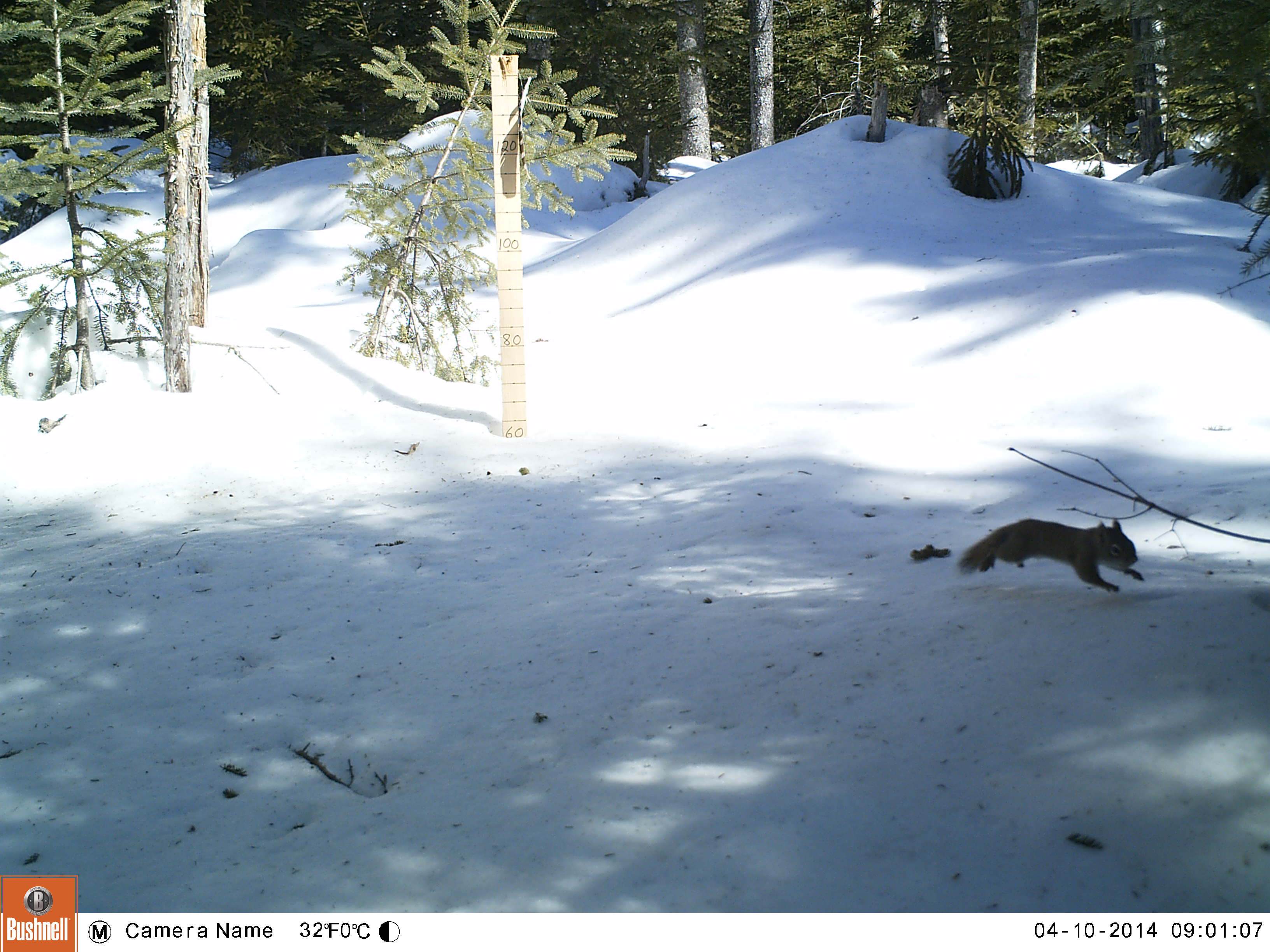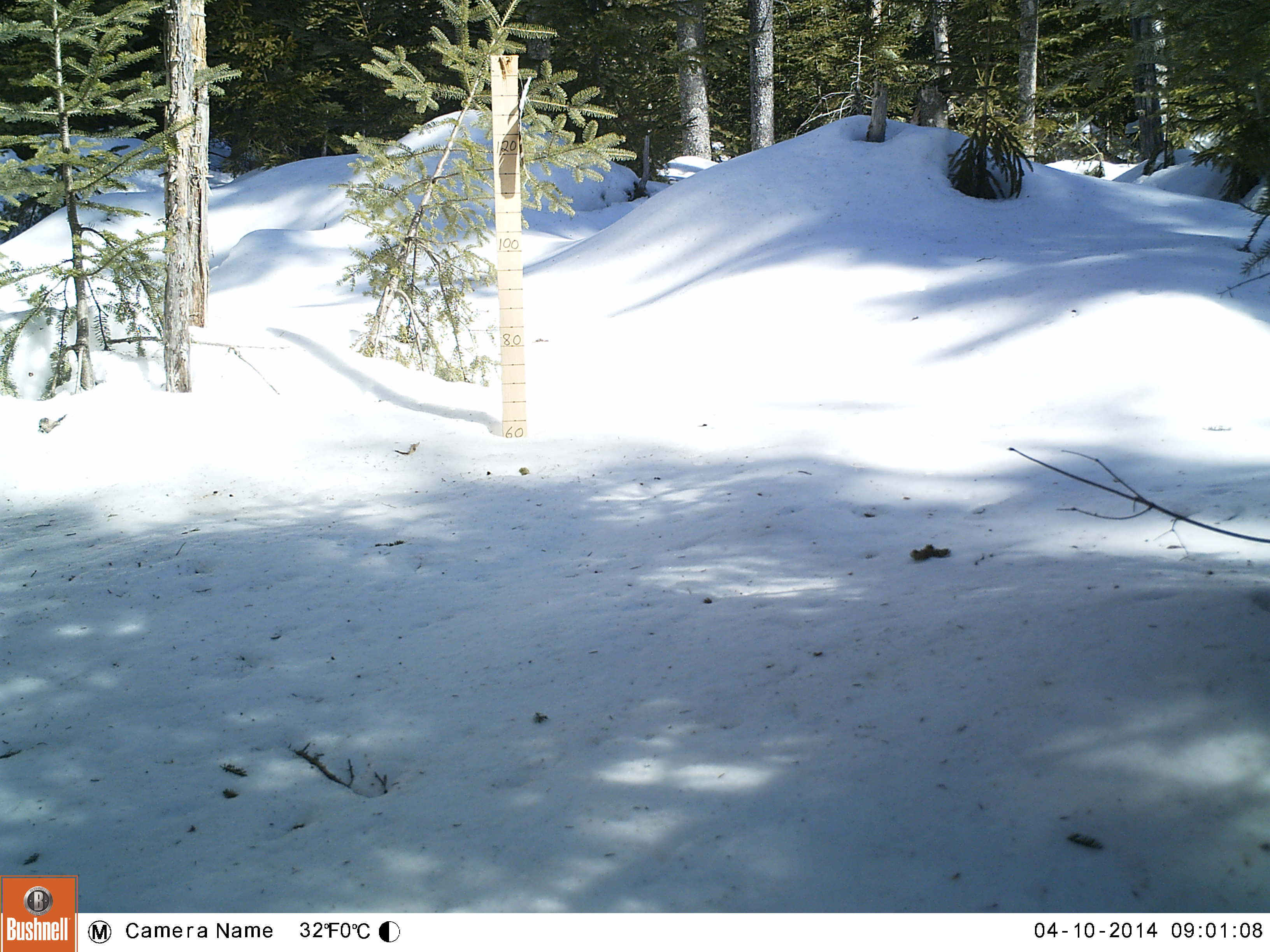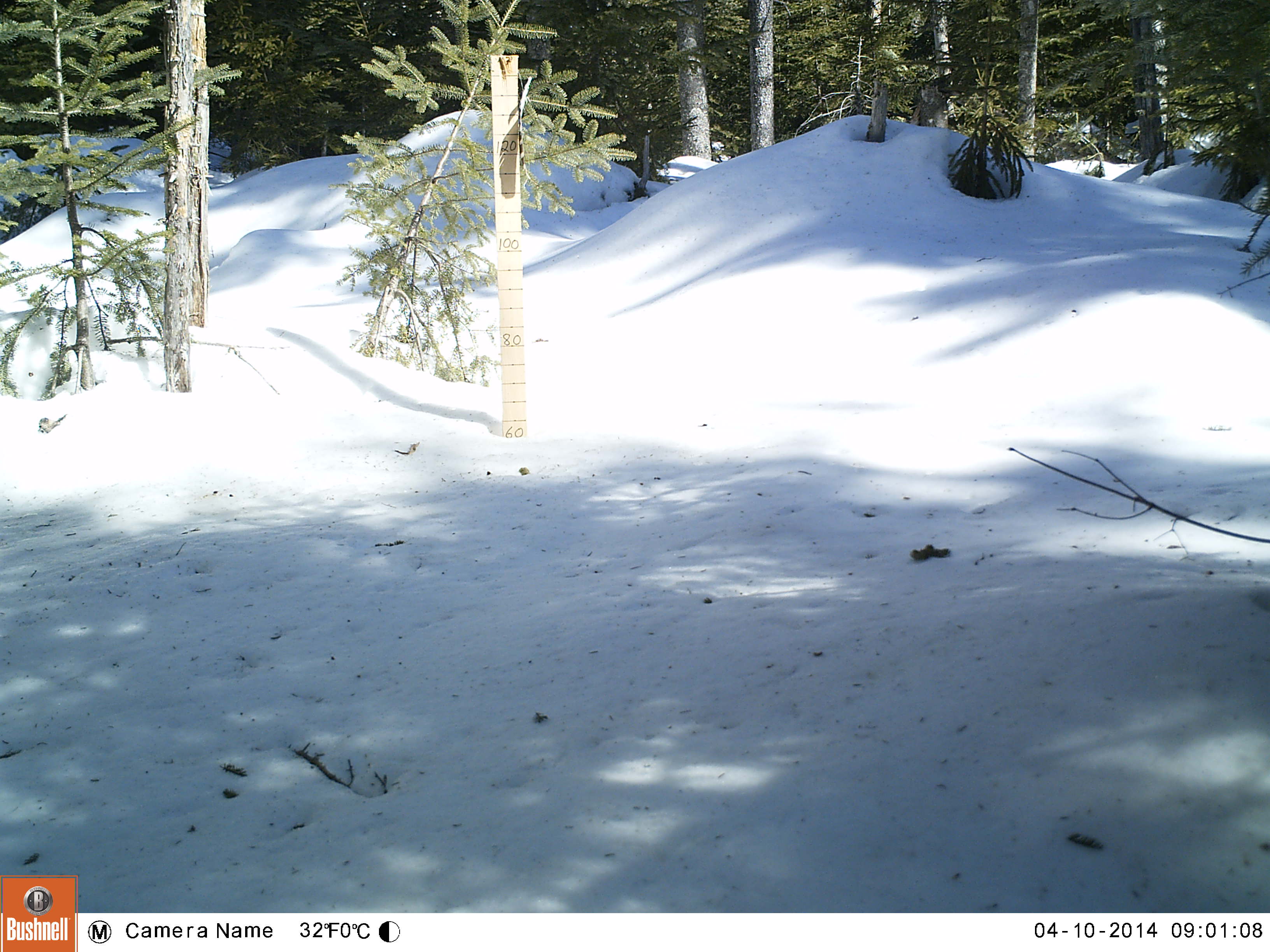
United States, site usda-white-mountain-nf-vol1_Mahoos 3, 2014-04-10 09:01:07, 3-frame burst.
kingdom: Animalia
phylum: Chordata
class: Mammalia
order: Rodentia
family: Sciuridae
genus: Tamiasciurus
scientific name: Tamiasciurus hudsonicus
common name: red squirrel